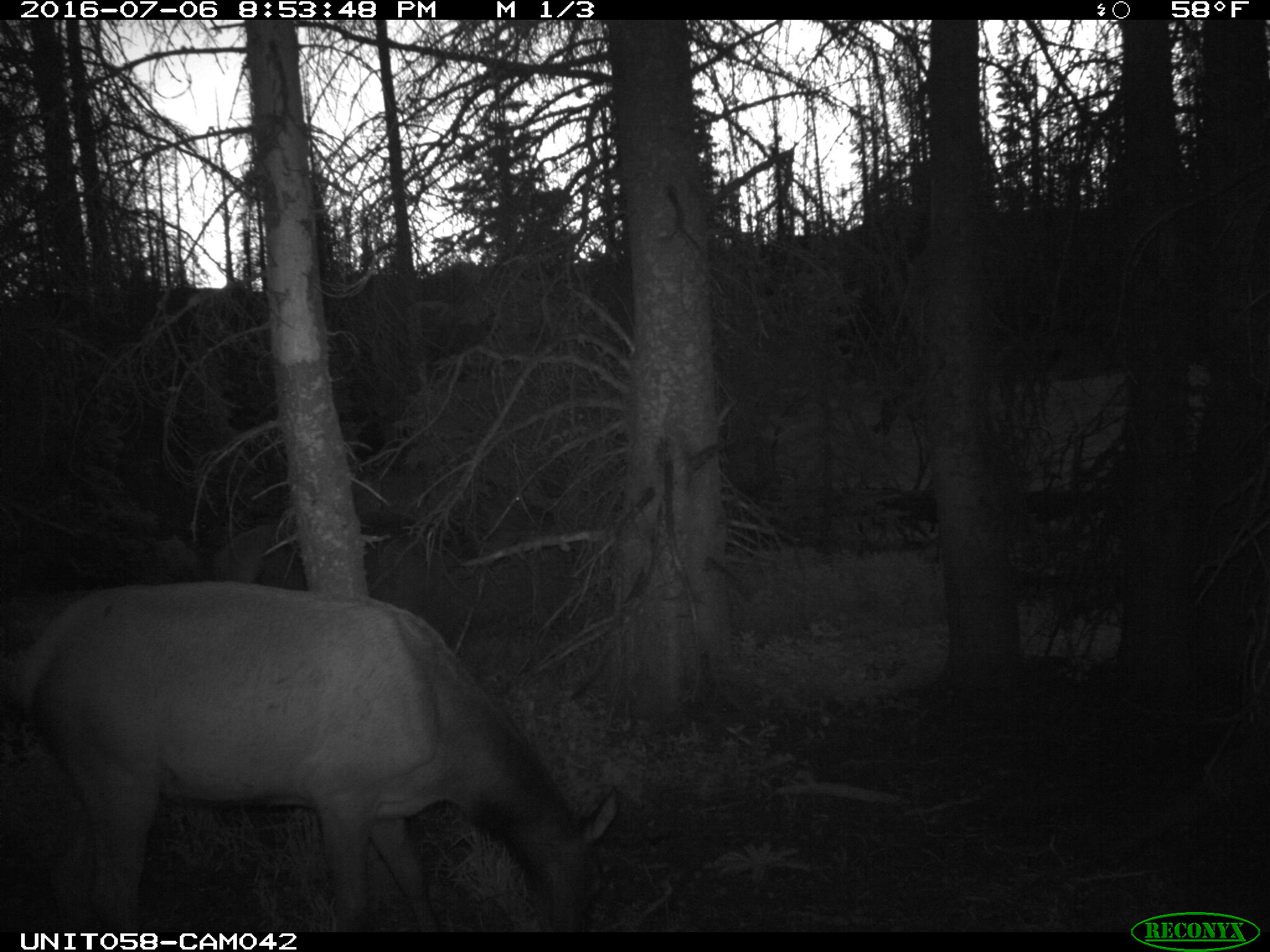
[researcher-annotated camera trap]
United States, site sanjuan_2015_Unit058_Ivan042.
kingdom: Animalia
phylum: Chordata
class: Mammalia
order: Artiodactyla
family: Cervidae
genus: Cervus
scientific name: Cervus elaphus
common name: red deer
Cervus elaphus (red deer).